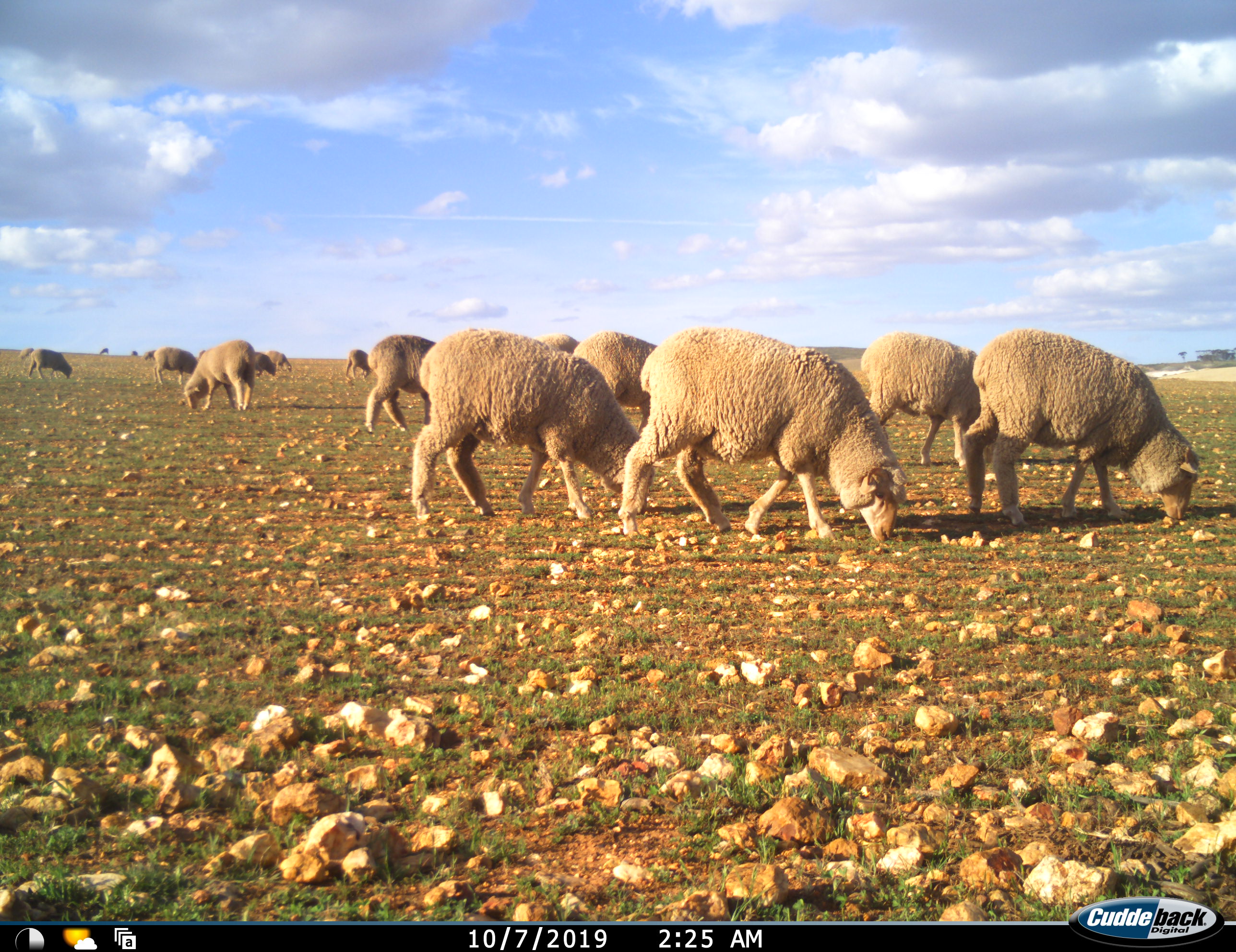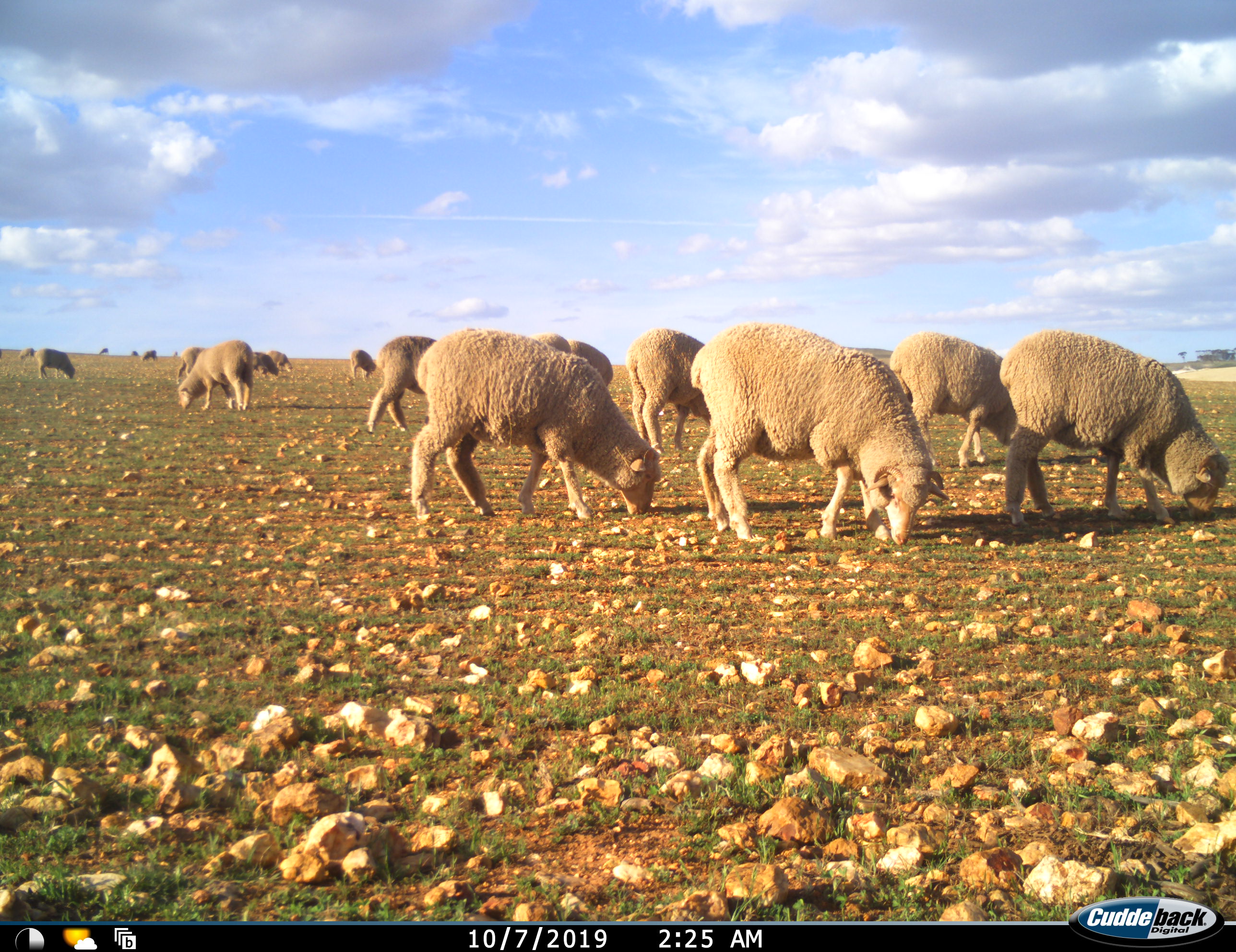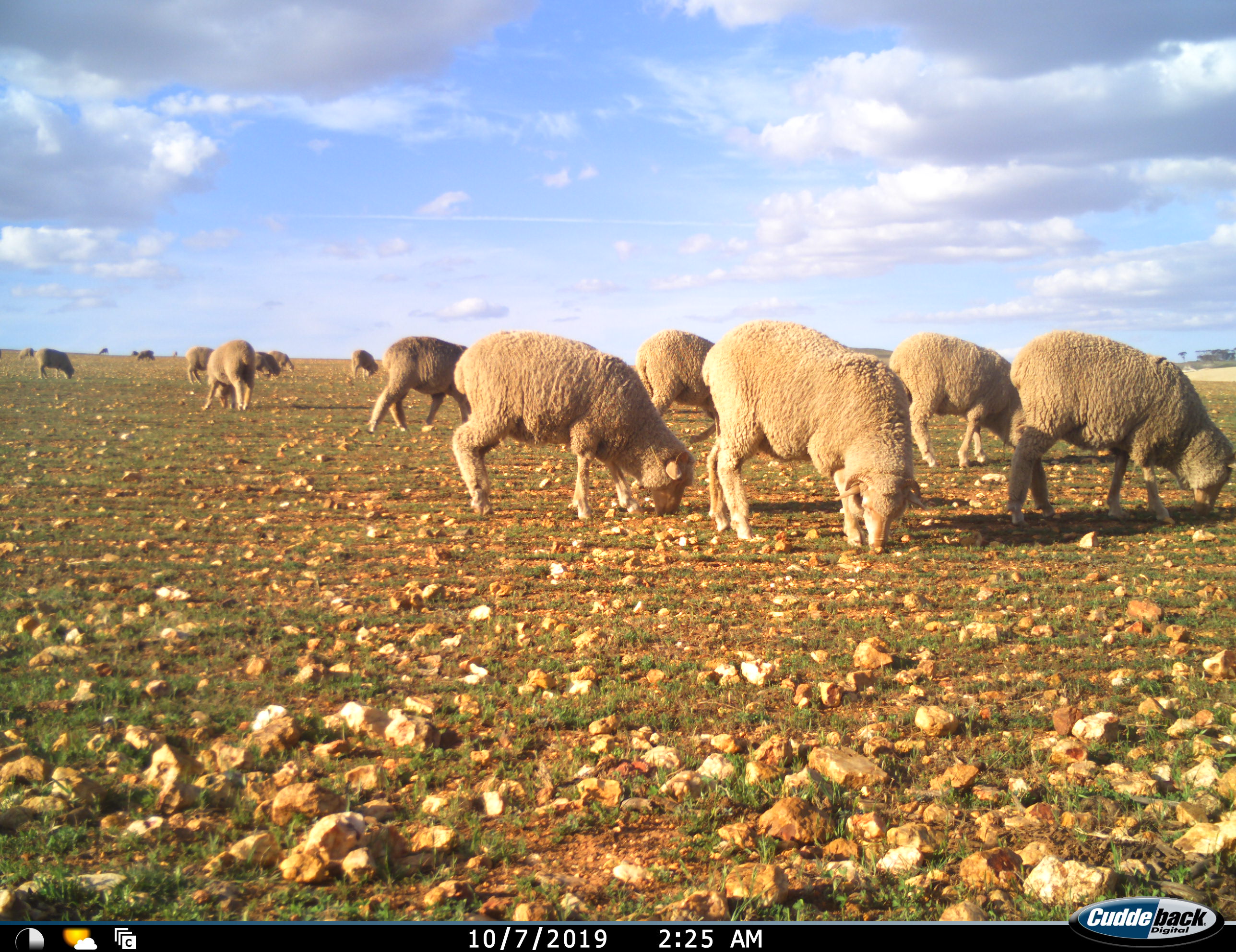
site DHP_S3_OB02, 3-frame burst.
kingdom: Animalia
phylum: Chordata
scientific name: Vertebrata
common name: domestic animal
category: domesticanimal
Domesticanimal (domestic animal) (Vertebrata), count 11-50. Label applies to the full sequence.